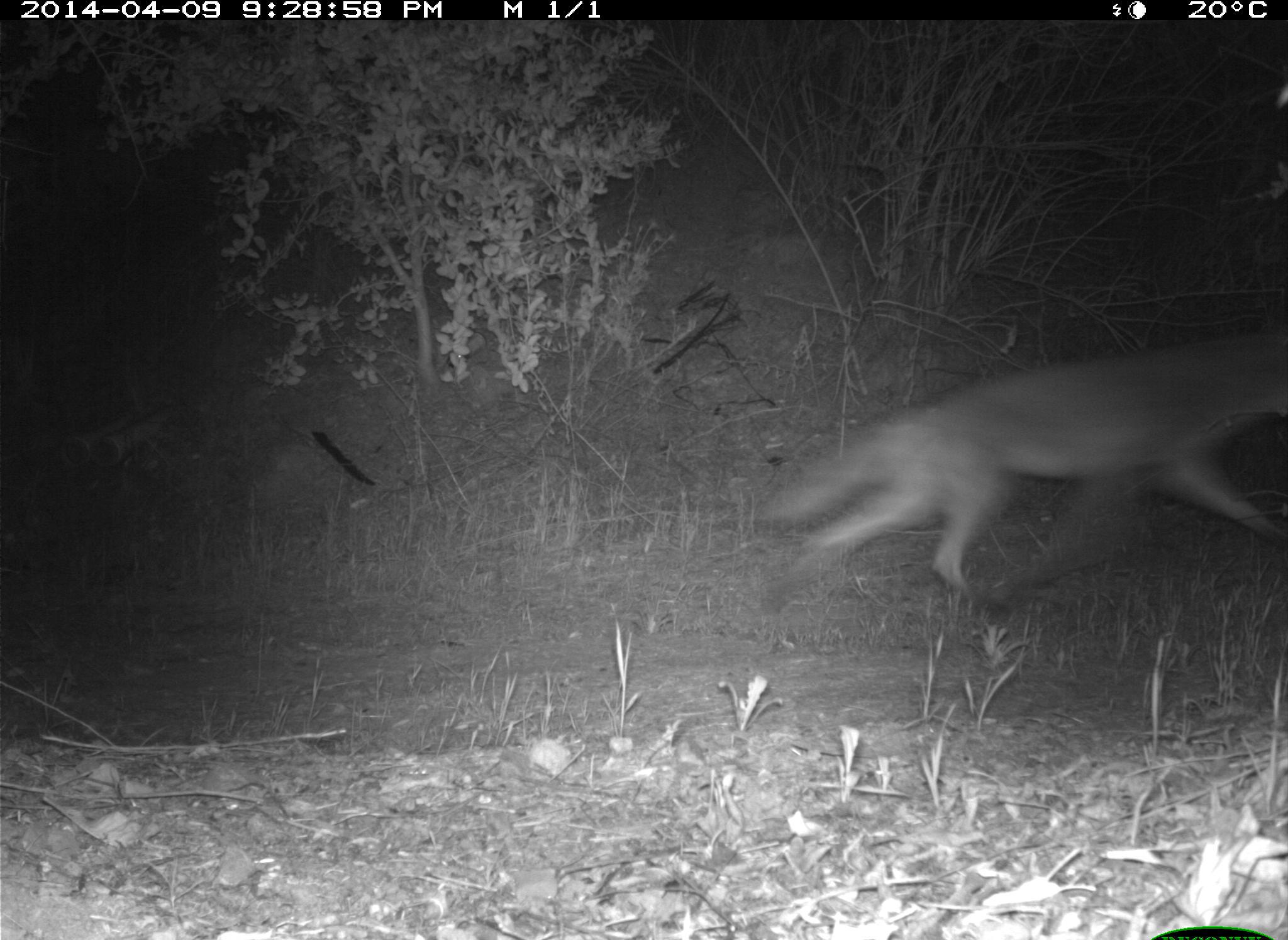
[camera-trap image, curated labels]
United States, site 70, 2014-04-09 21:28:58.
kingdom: Animalia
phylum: Chordata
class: Mammalia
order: Carnivora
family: Canidae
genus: Canis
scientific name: Canis latrans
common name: coyote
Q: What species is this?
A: Coyote (Canis latrans).